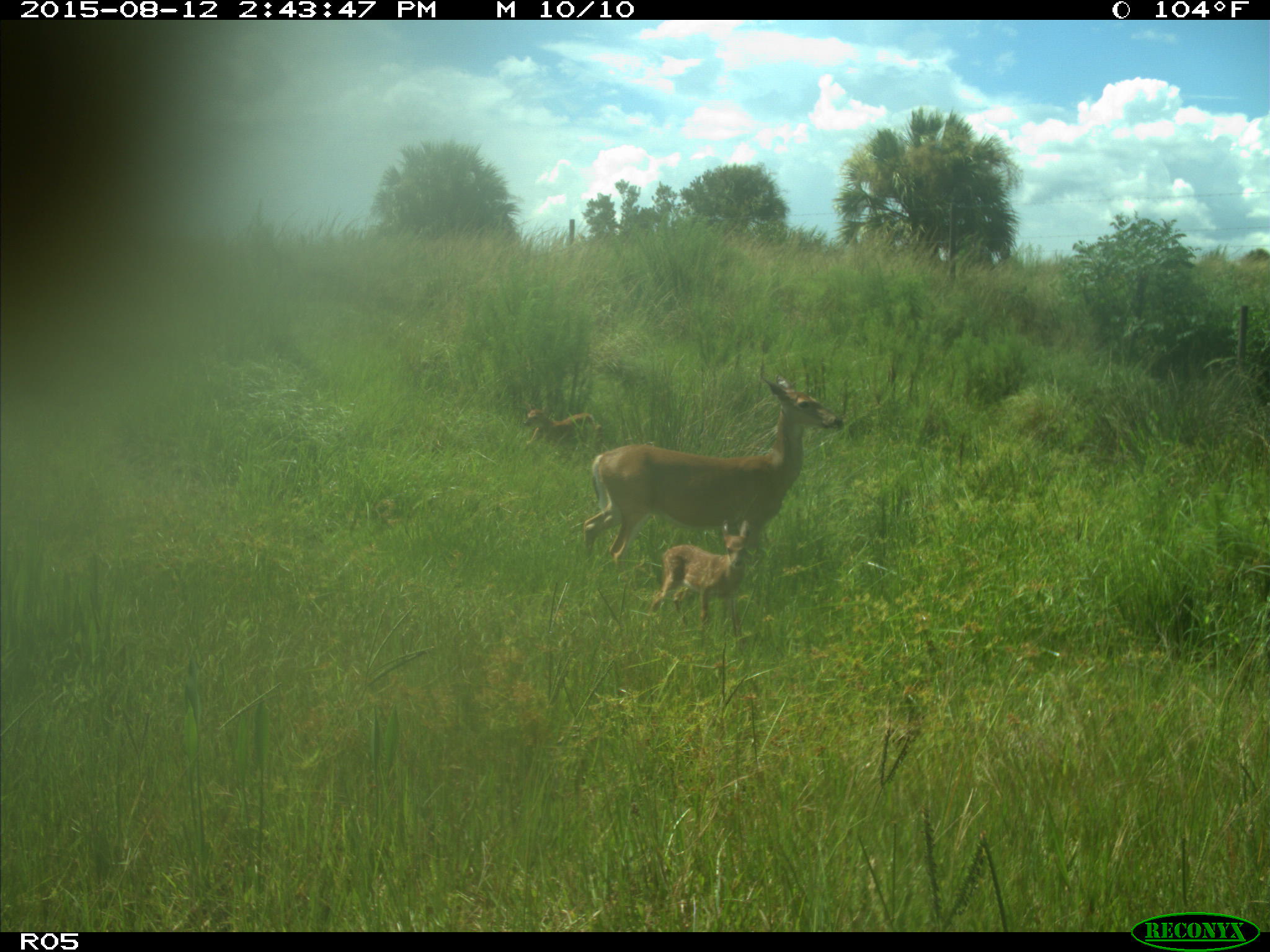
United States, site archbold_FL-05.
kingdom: Animalia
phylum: Chordata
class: Mammalia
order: Artiodactyla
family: Cervidae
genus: Odocoileus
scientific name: Odocoileus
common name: deer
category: unidentified deer